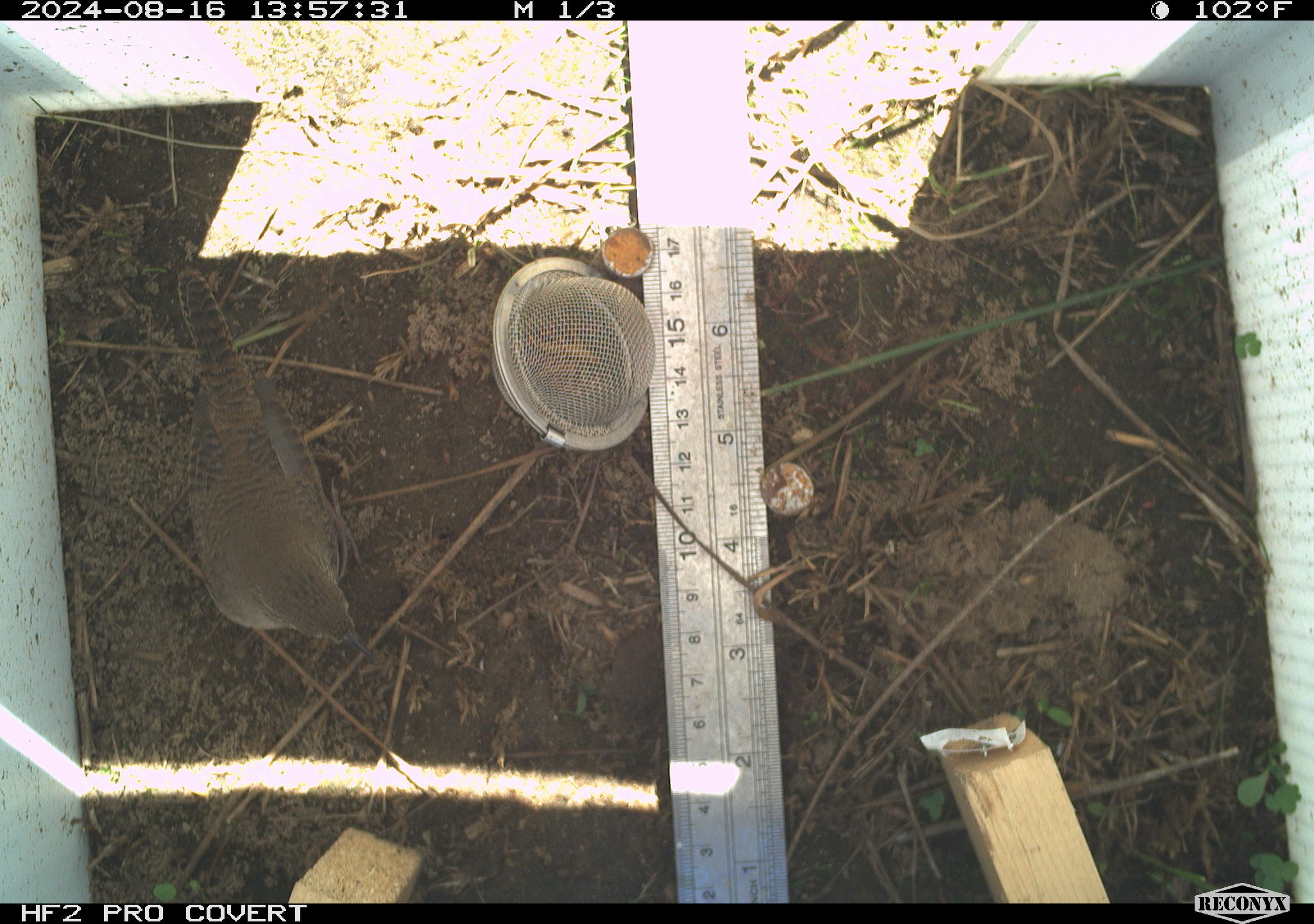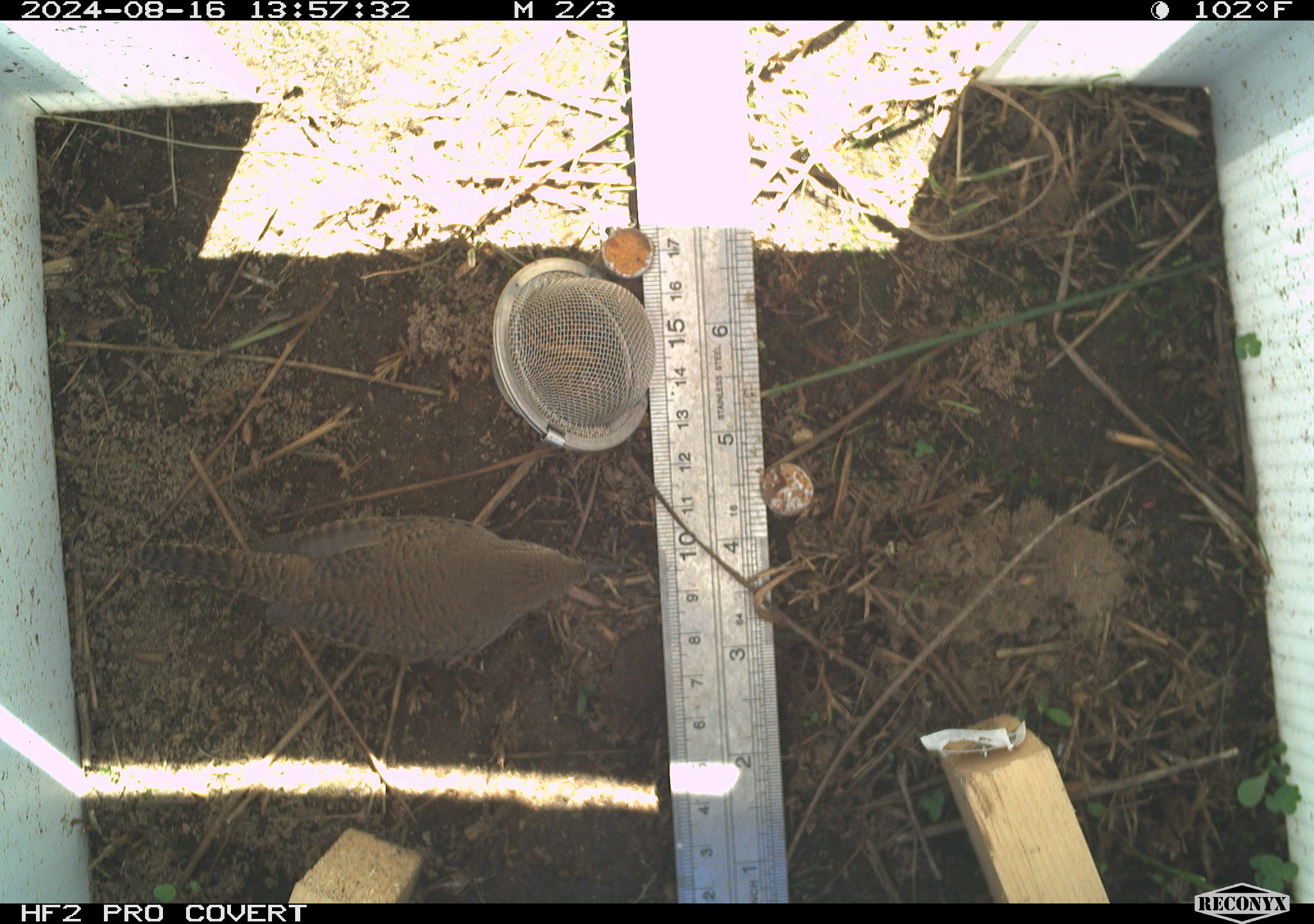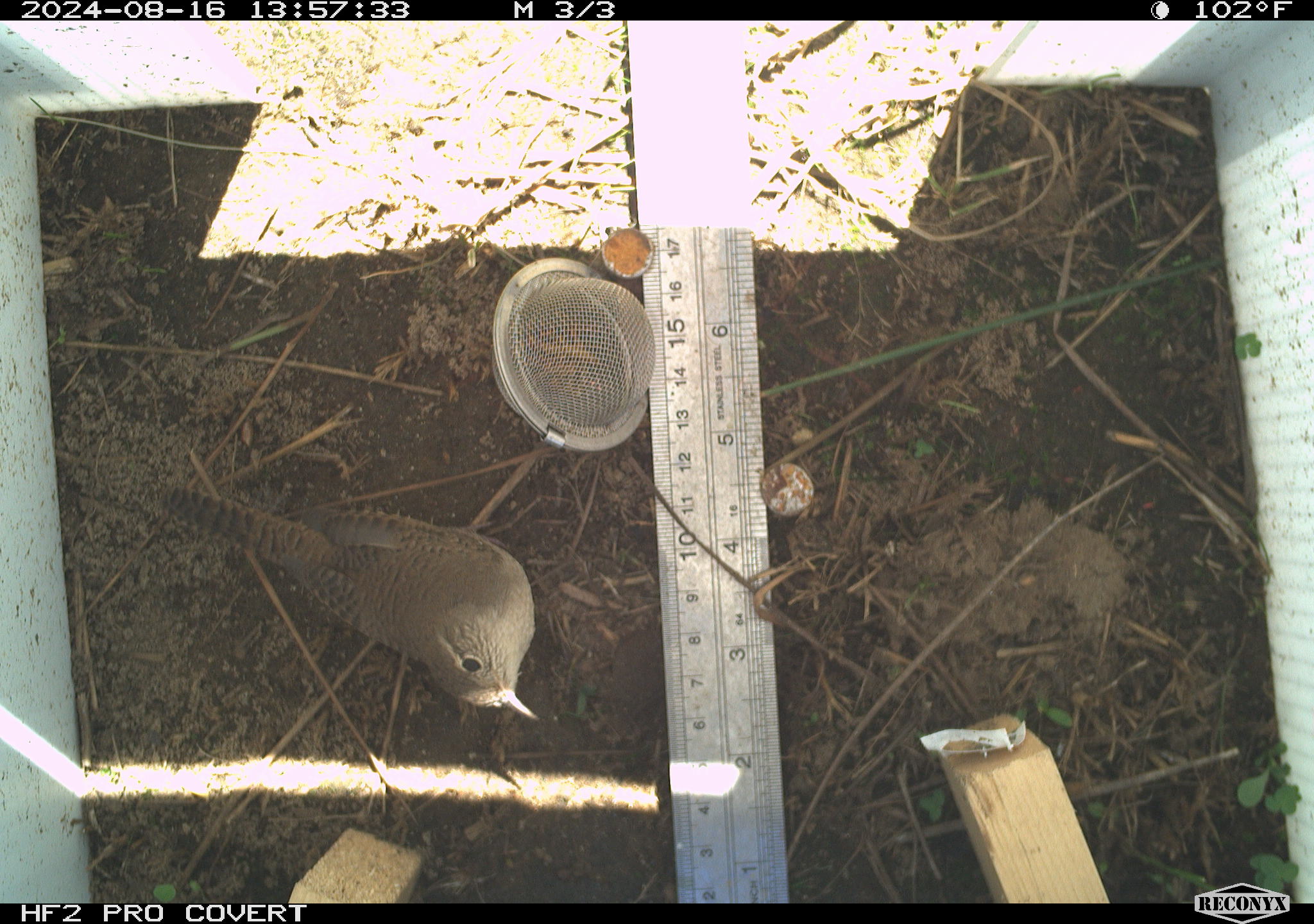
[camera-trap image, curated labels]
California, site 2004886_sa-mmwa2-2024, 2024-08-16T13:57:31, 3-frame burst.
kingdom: Animalia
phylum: Chordata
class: Aves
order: Passeriformes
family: Troglodytidae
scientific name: Troglodytidae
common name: wren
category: troglodytidae family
Troglodytidae family (wren) (Troglodytidae).